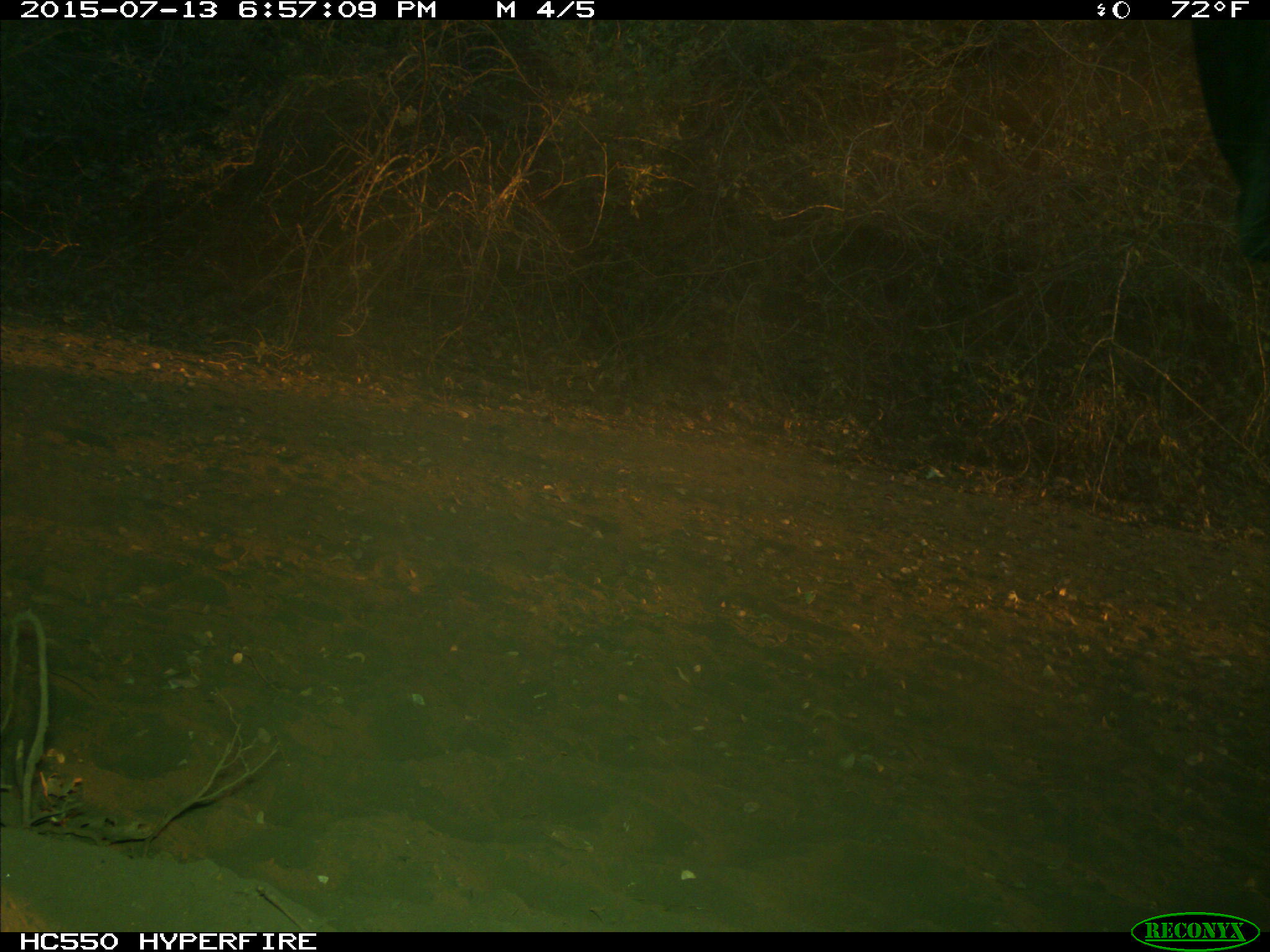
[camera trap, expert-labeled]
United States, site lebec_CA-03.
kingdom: Animalia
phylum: Chordata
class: Mammalia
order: Artiodactyla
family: Bovidae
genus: Bos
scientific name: Bos taurus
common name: domestic cow